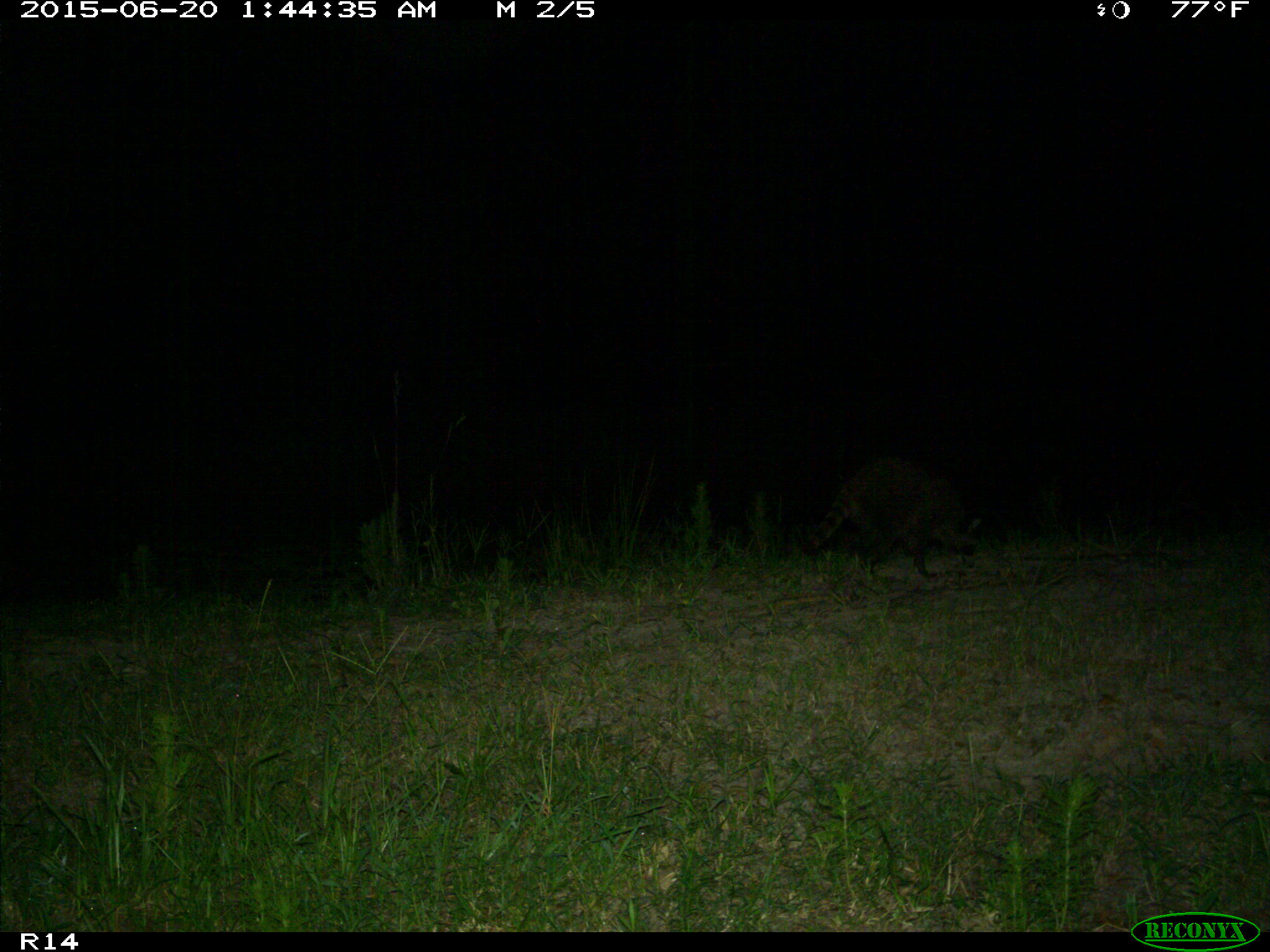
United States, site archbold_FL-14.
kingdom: Animalia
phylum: Chordata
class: Mammalia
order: Carnivora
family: Procyonidae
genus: Procyon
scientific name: Procyon lotor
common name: common raccoon